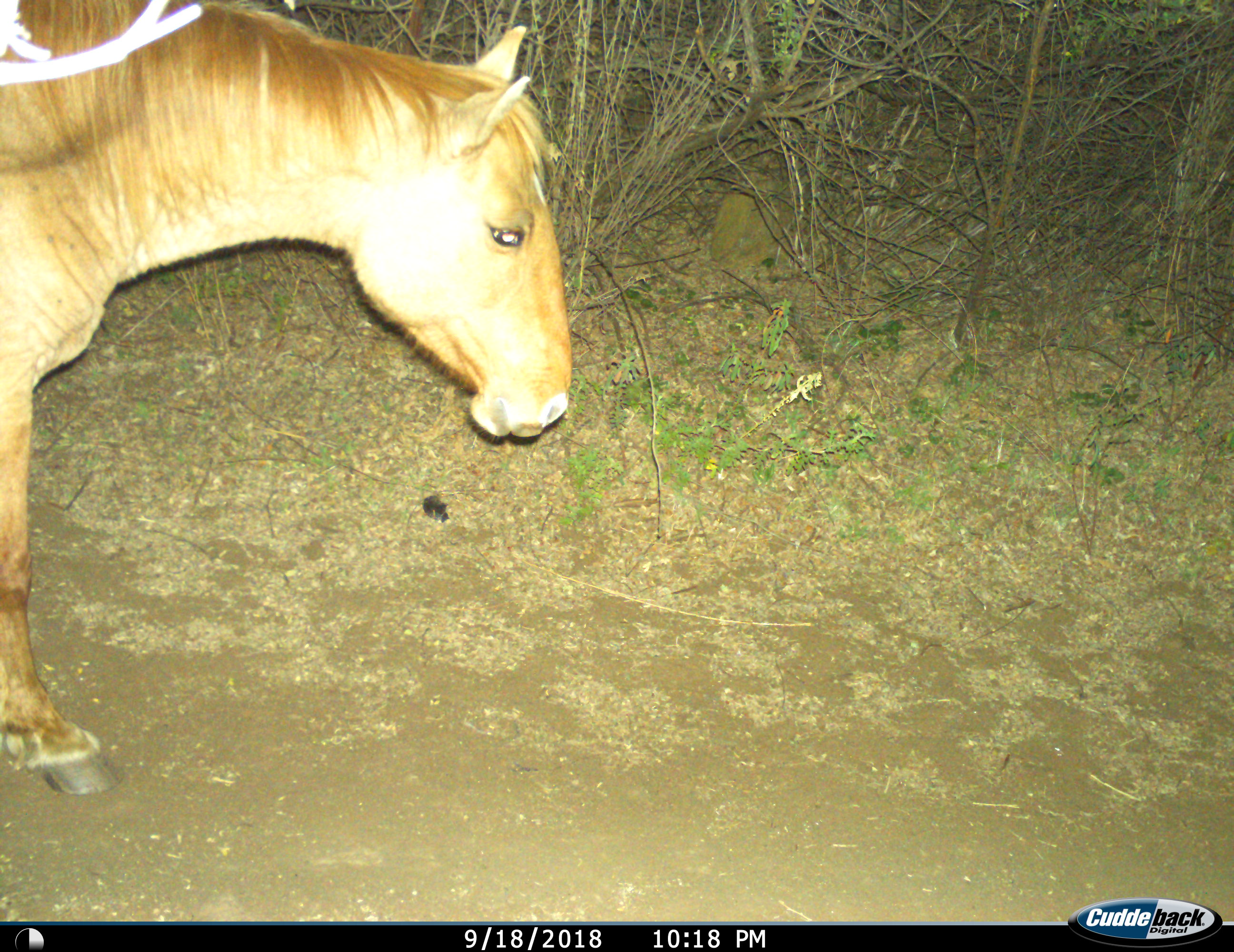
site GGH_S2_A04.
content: unidentified animal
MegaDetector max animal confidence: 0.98